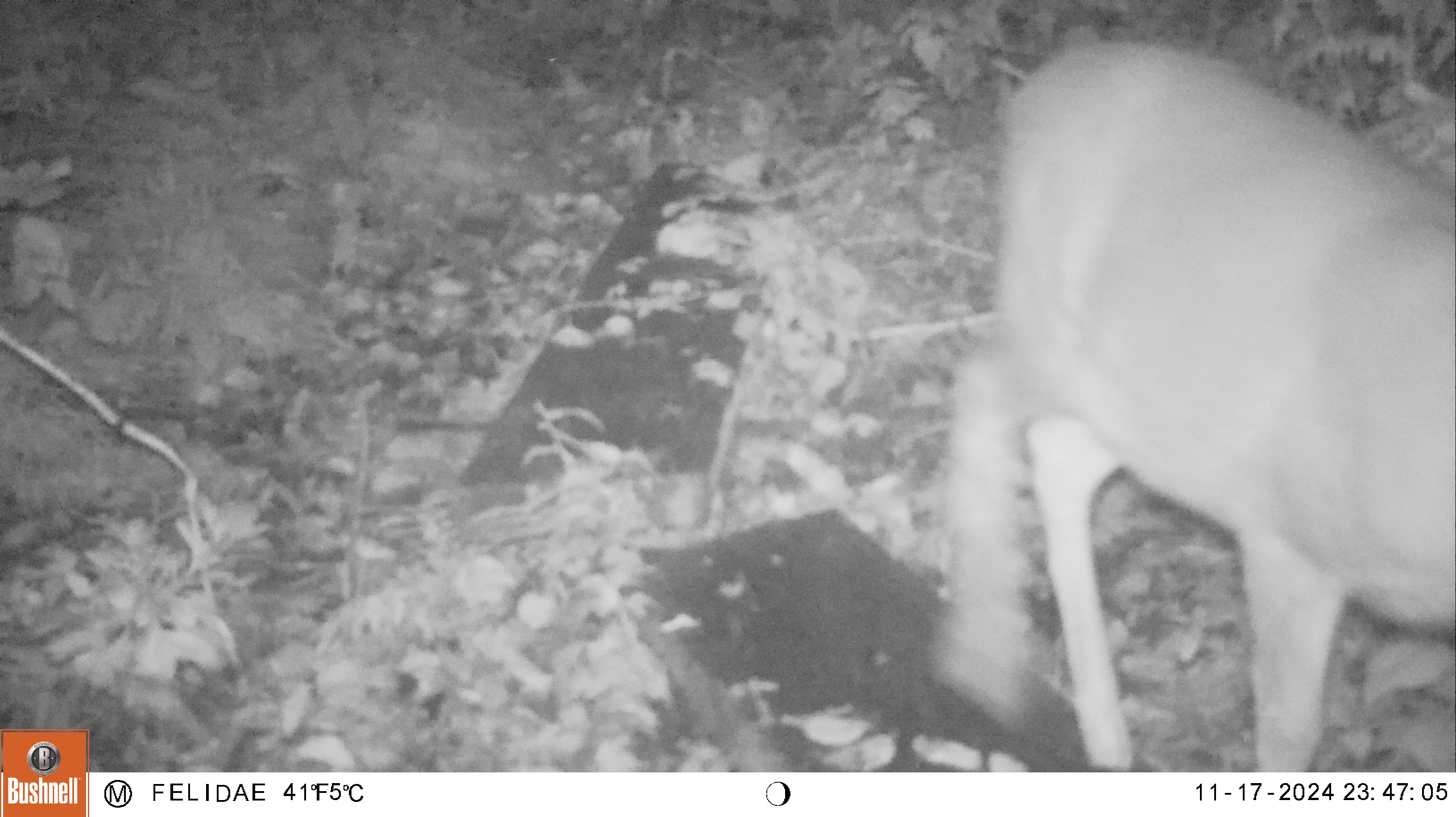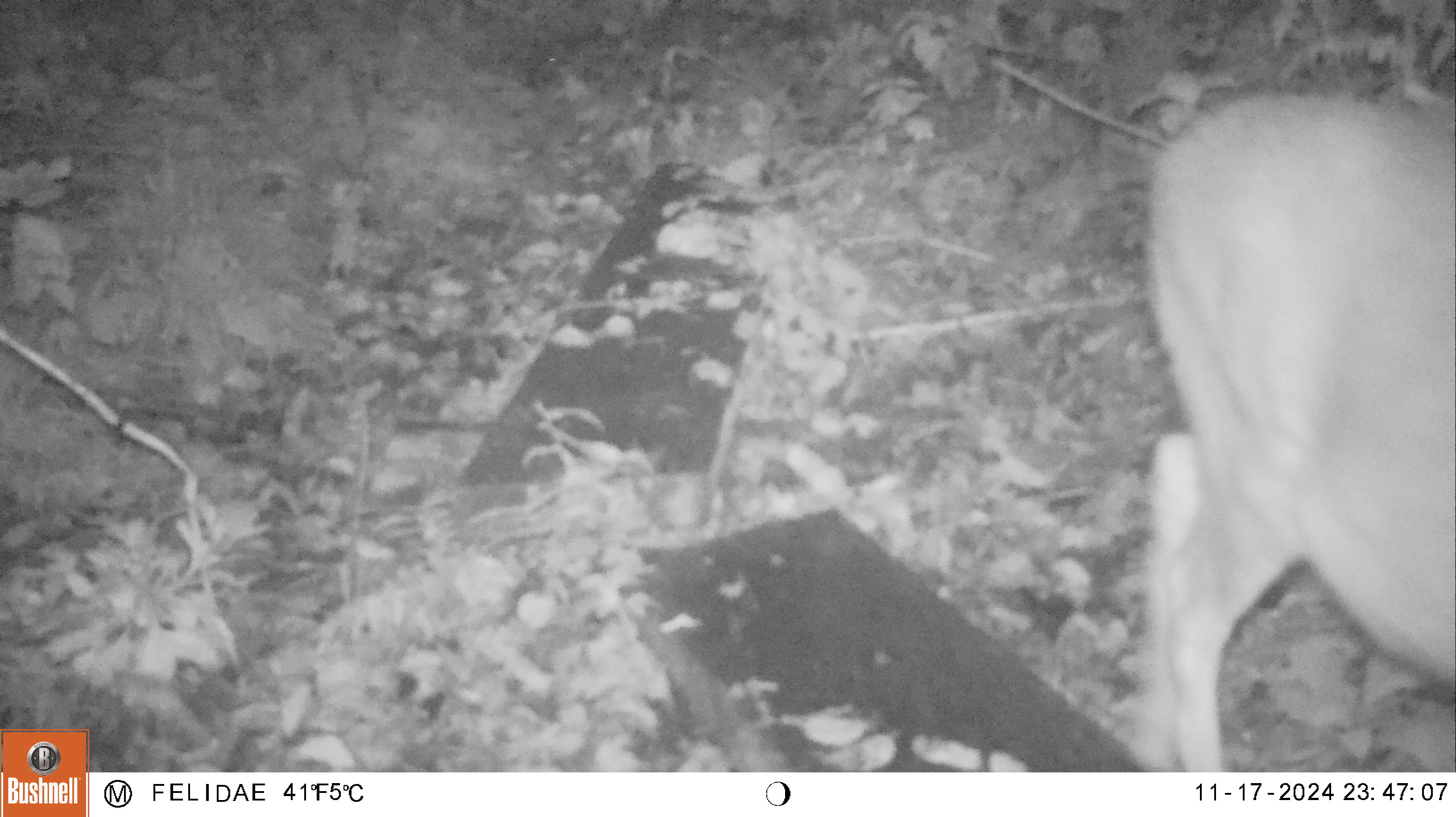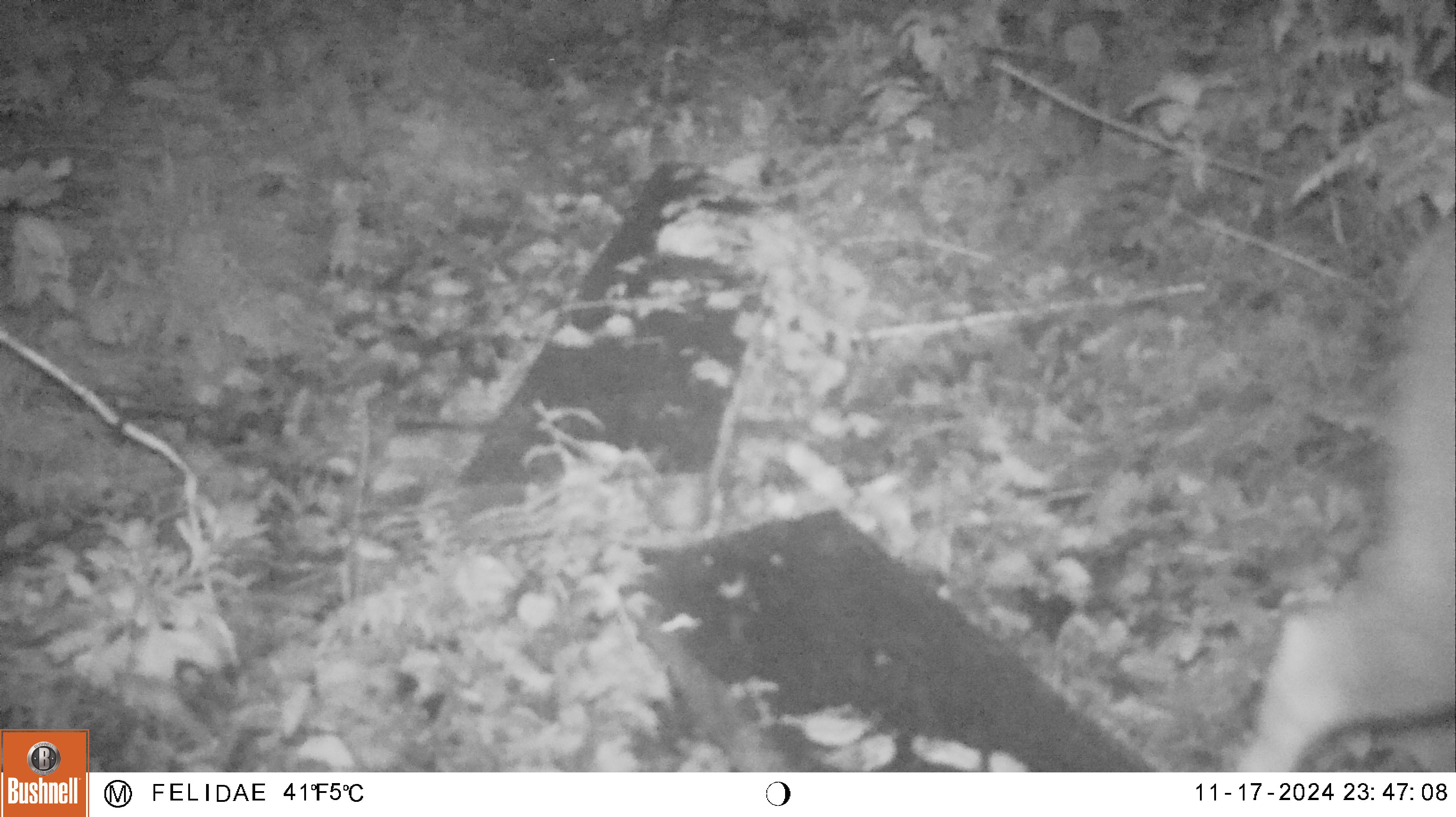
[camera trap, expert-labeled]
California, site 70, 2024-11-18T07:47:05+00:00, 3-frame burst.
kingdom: Animalia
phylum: Chordata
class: Mammalia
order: Artiodactyla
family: Cervidae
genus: Odocoileus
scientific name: Odocoileus hemionus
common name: mule deer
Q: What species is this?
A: Mule deer (Odocoileus hemionus).